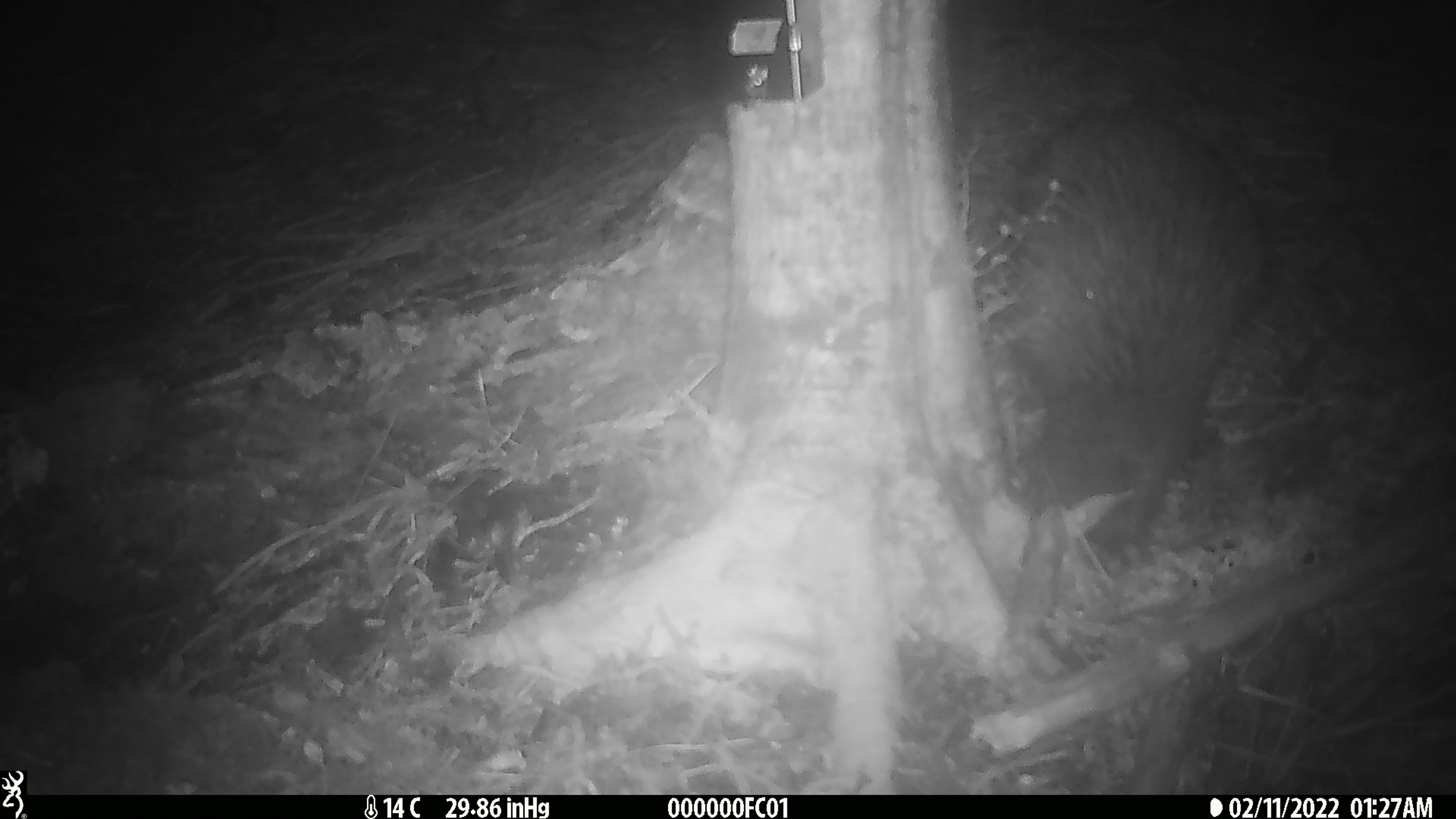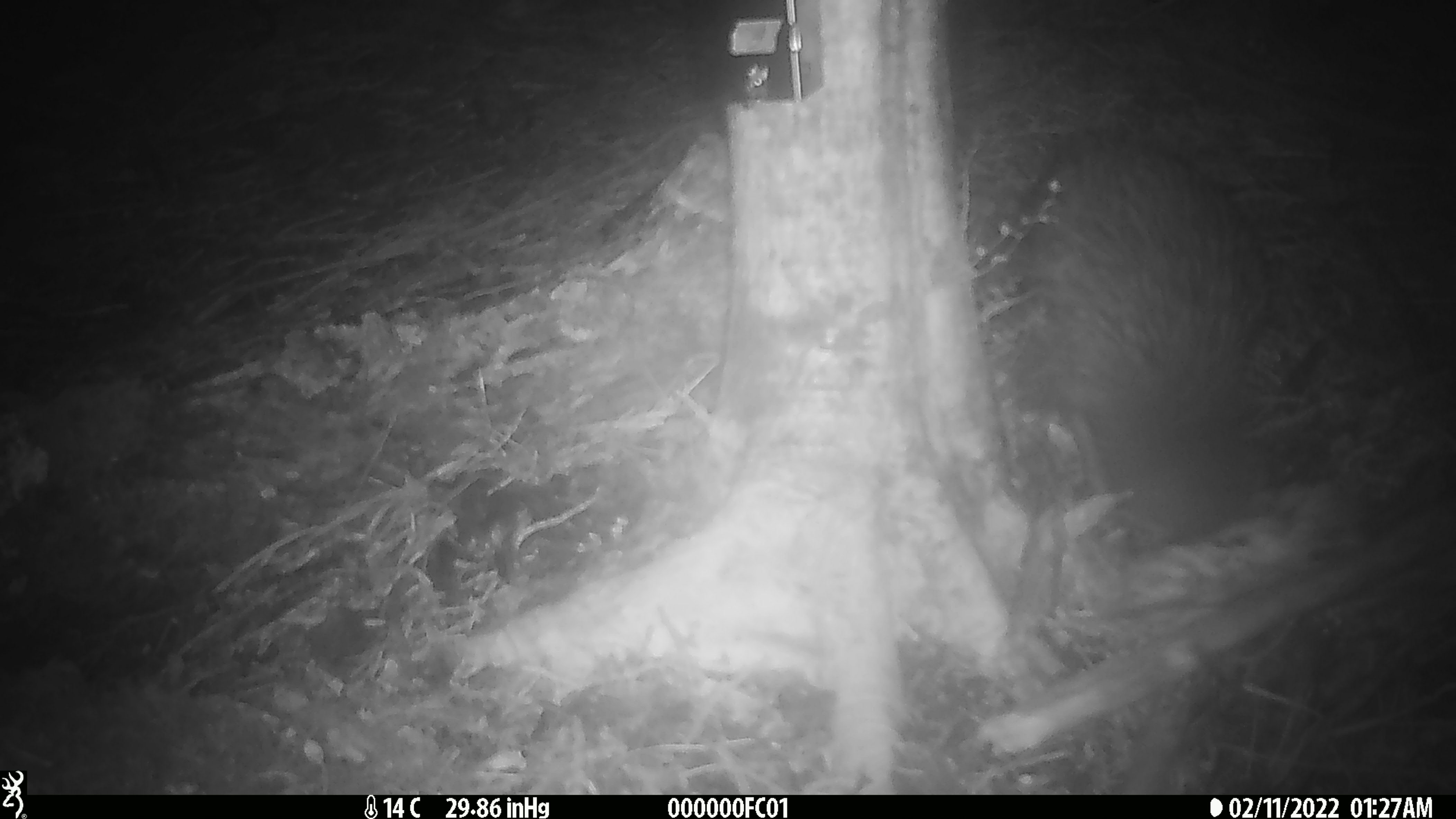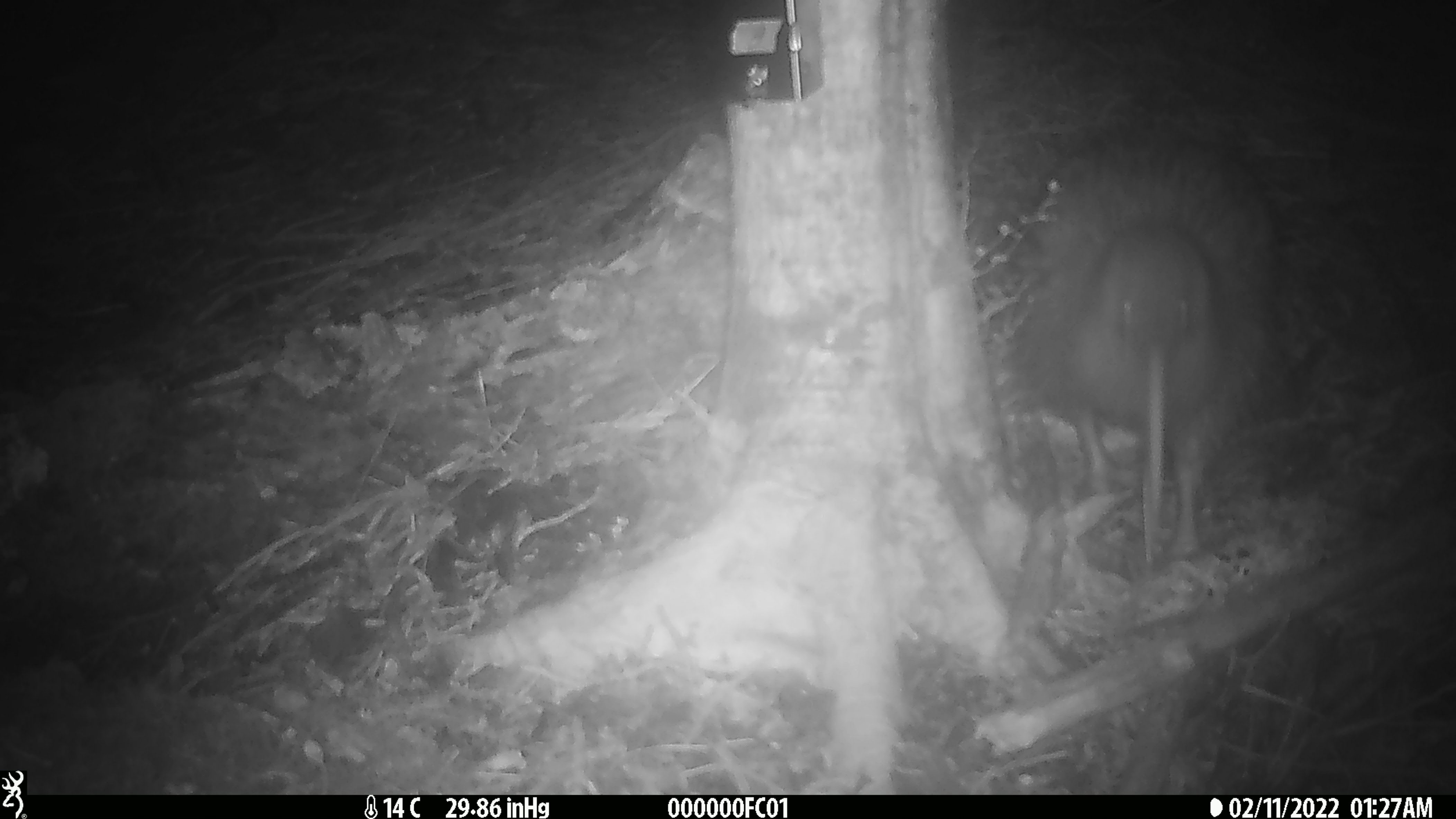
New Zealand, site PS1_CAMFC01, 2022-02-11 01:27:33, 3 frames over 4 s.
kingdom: Animalia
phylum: Chordata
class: Aves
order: Apterygiformes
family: Apterygidae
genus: Apteryx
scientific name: Apteryx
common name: kiwi